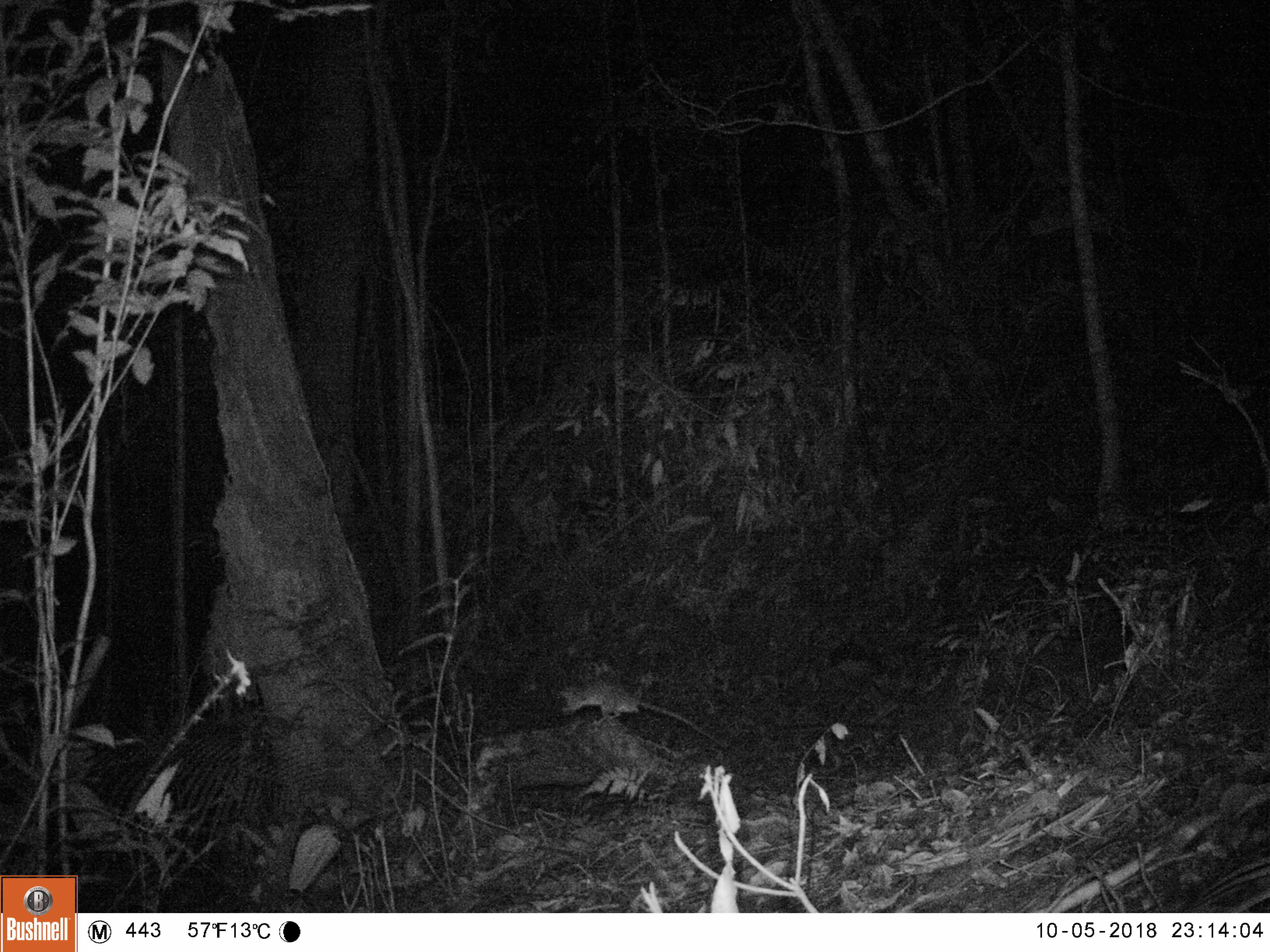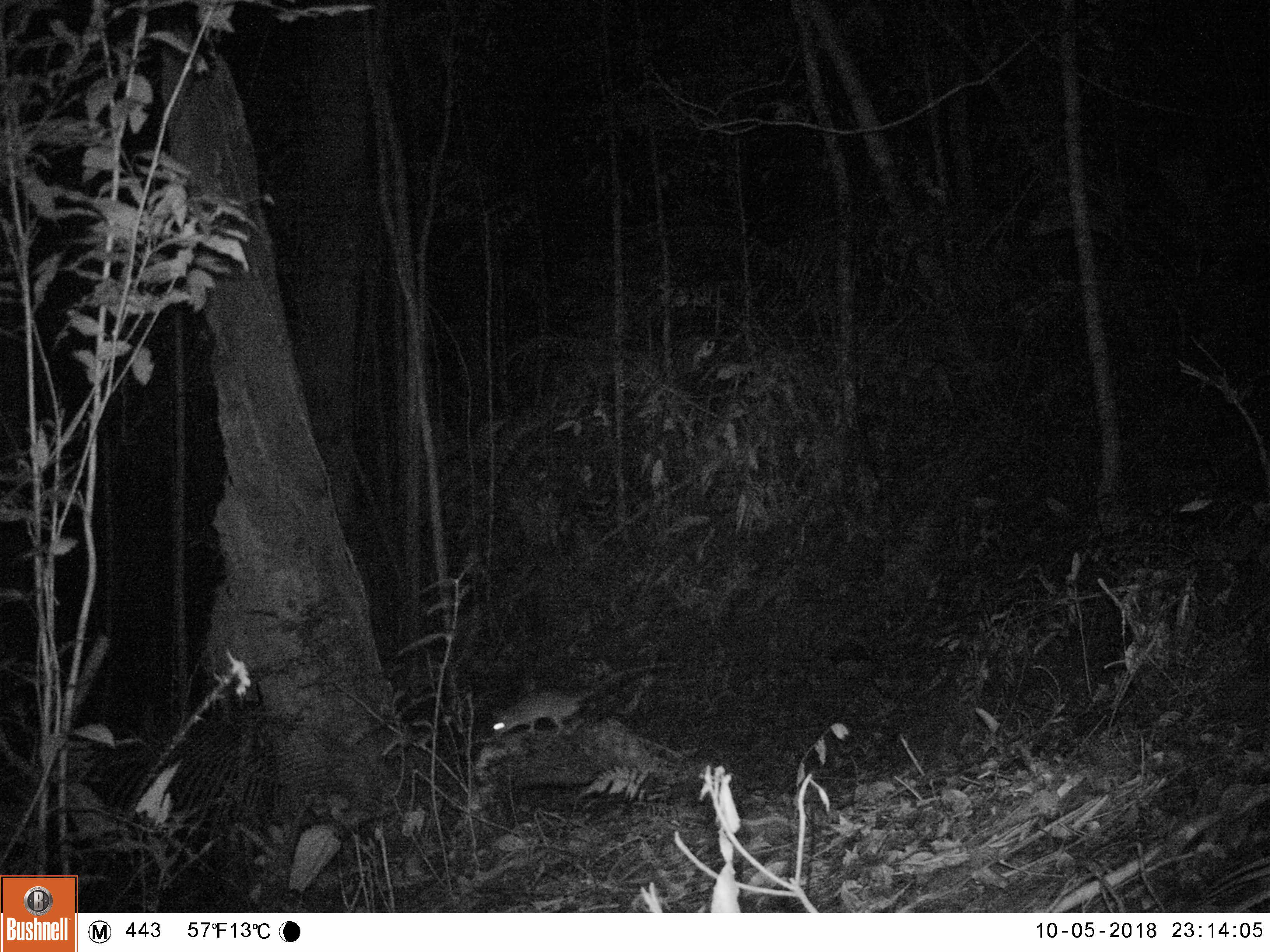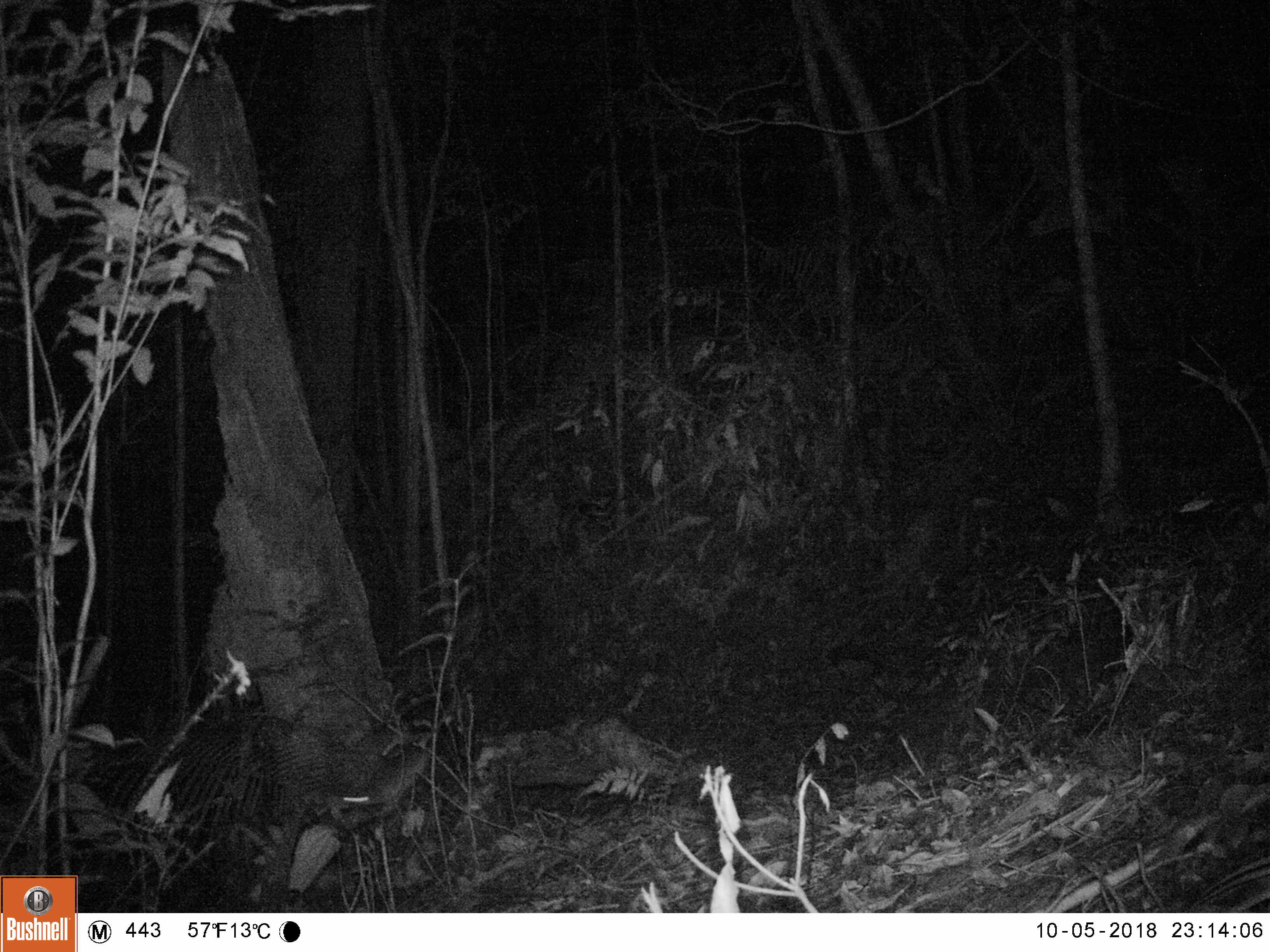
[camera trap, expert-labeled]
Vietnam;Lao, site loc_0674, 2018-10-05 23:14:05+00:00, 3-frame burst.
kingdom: Animalia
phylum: Chordata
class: Mammalia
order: Rodentia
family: Muridae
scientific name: Muridae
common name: old-world mice and rats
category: unidentified murid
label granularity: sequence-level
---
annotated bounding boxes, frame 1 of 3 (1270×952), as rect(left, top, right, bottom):
unidentified murid: rect(560, 680, 725, 747)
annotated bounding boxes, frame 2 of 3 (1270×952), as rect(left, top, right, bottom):
unidentified murid: rect(491, 661, 675, 736)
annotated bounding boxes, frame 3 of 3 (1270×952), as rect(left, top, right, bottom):
unidentified murid: rect(342, 684, 472, 817)